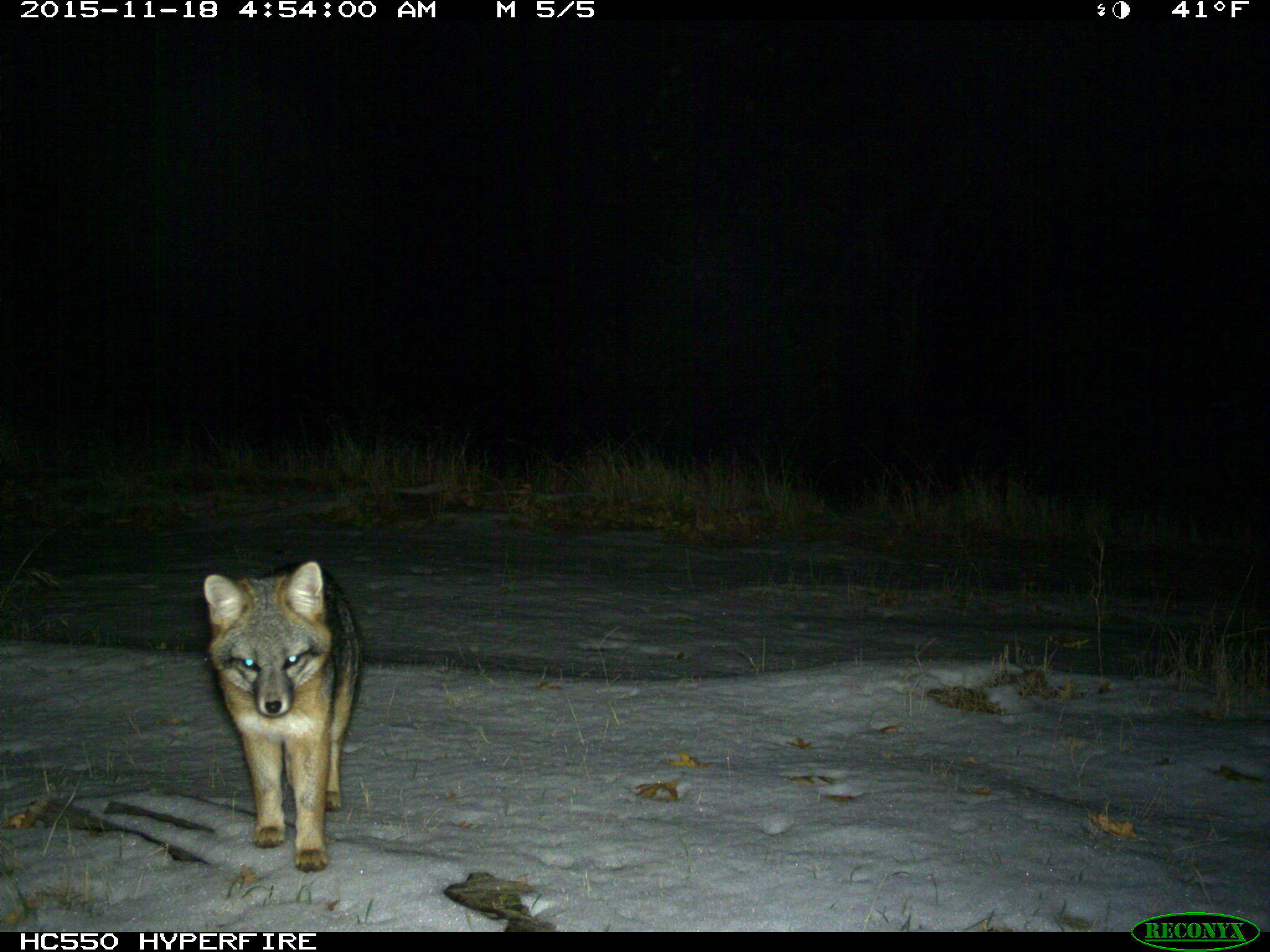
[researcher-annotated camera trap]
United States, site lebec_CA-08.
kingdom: Animalia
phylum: Chordata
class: Mammalia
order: Carnivora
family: Canidae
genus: Urocyon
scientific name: Urocyon cinereoargenteus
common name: gray fox